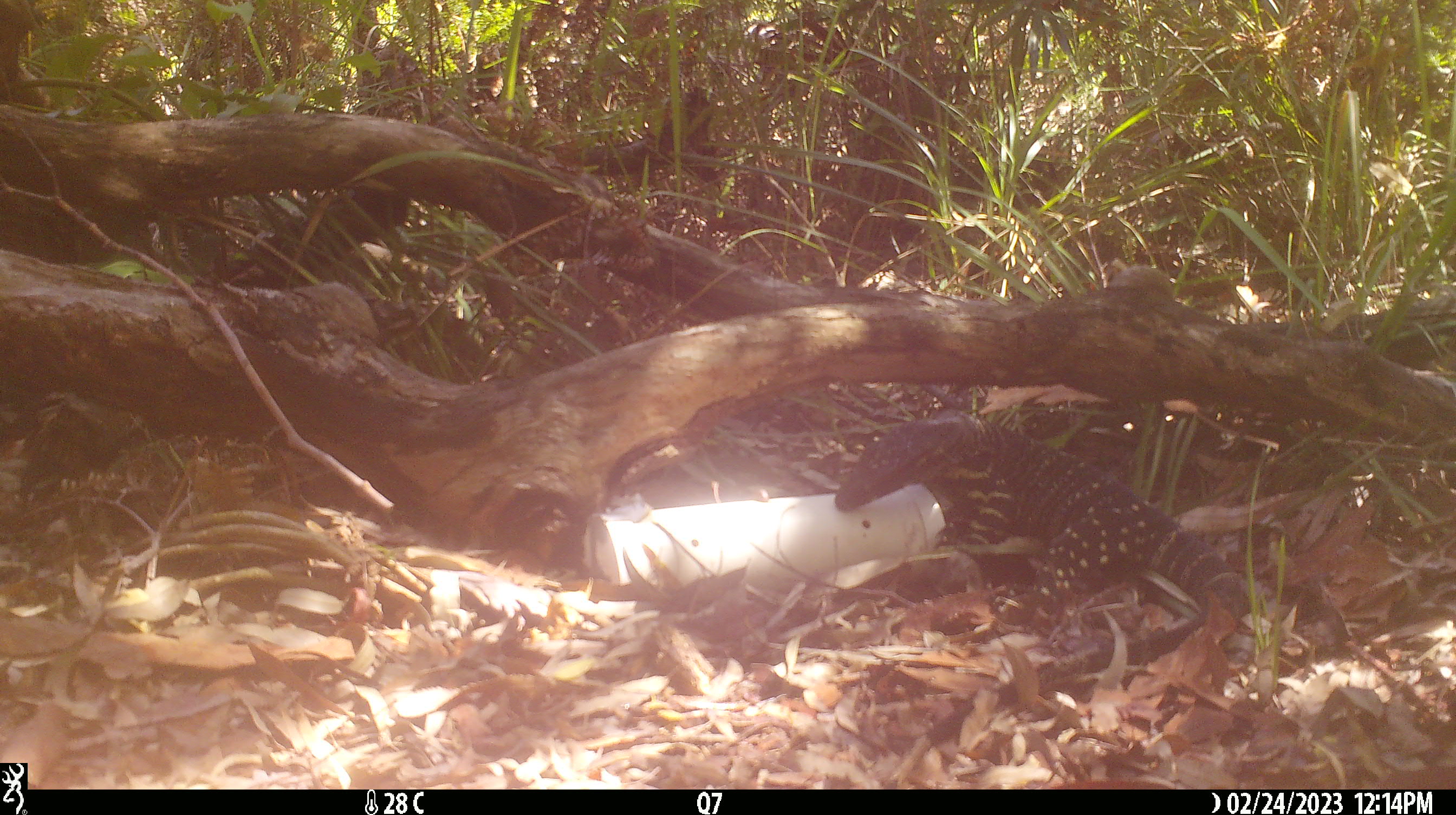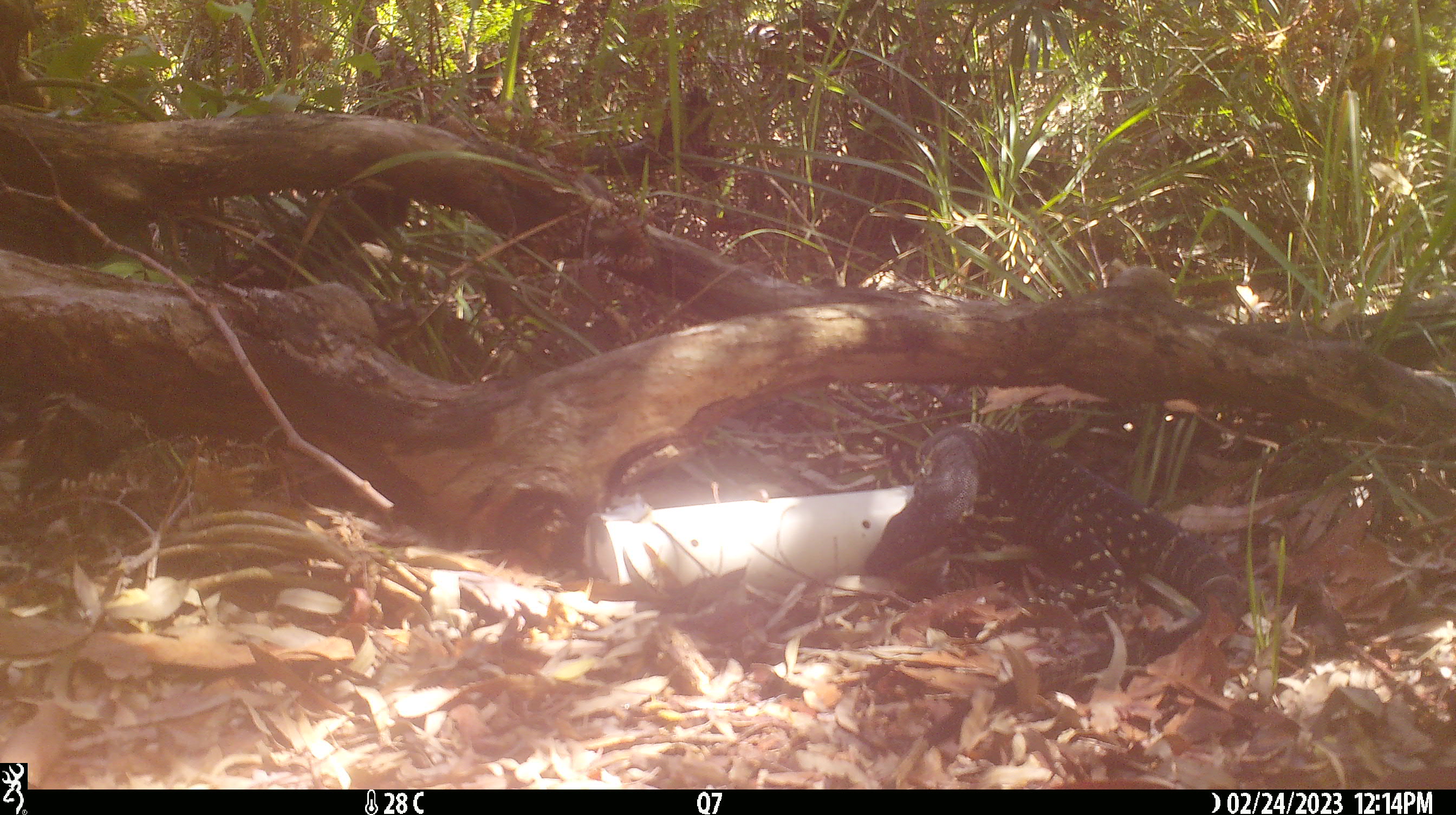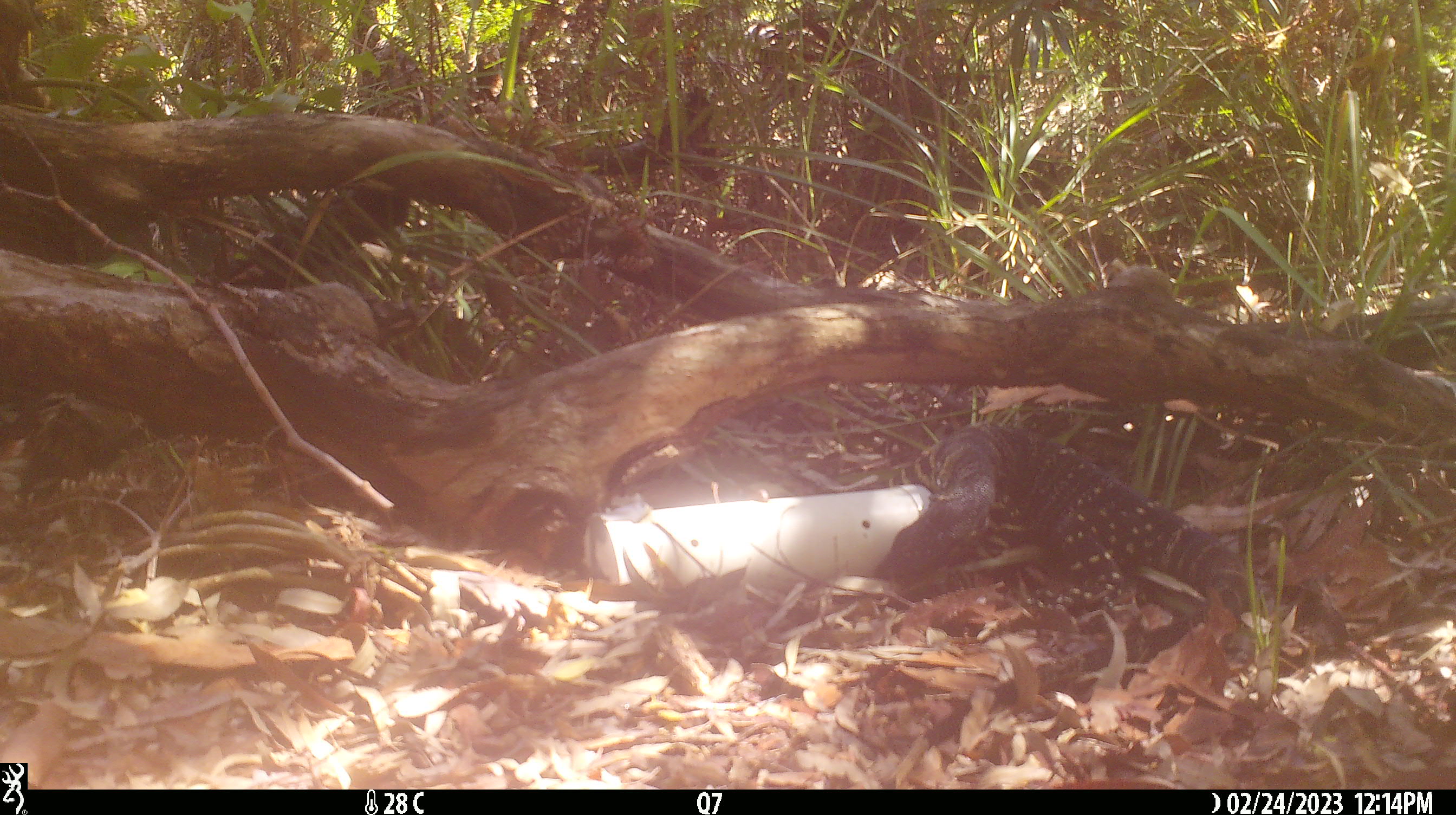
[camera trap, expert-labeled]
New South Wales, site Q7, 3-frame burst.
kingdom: Animalia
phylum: Chordata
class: Reptilia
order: Squamata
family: Varanidae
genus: Varanus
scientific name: Varanus varius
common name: lace monitor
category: goanna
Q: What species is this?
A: Goanna (lace monitor) (Varanus varius).